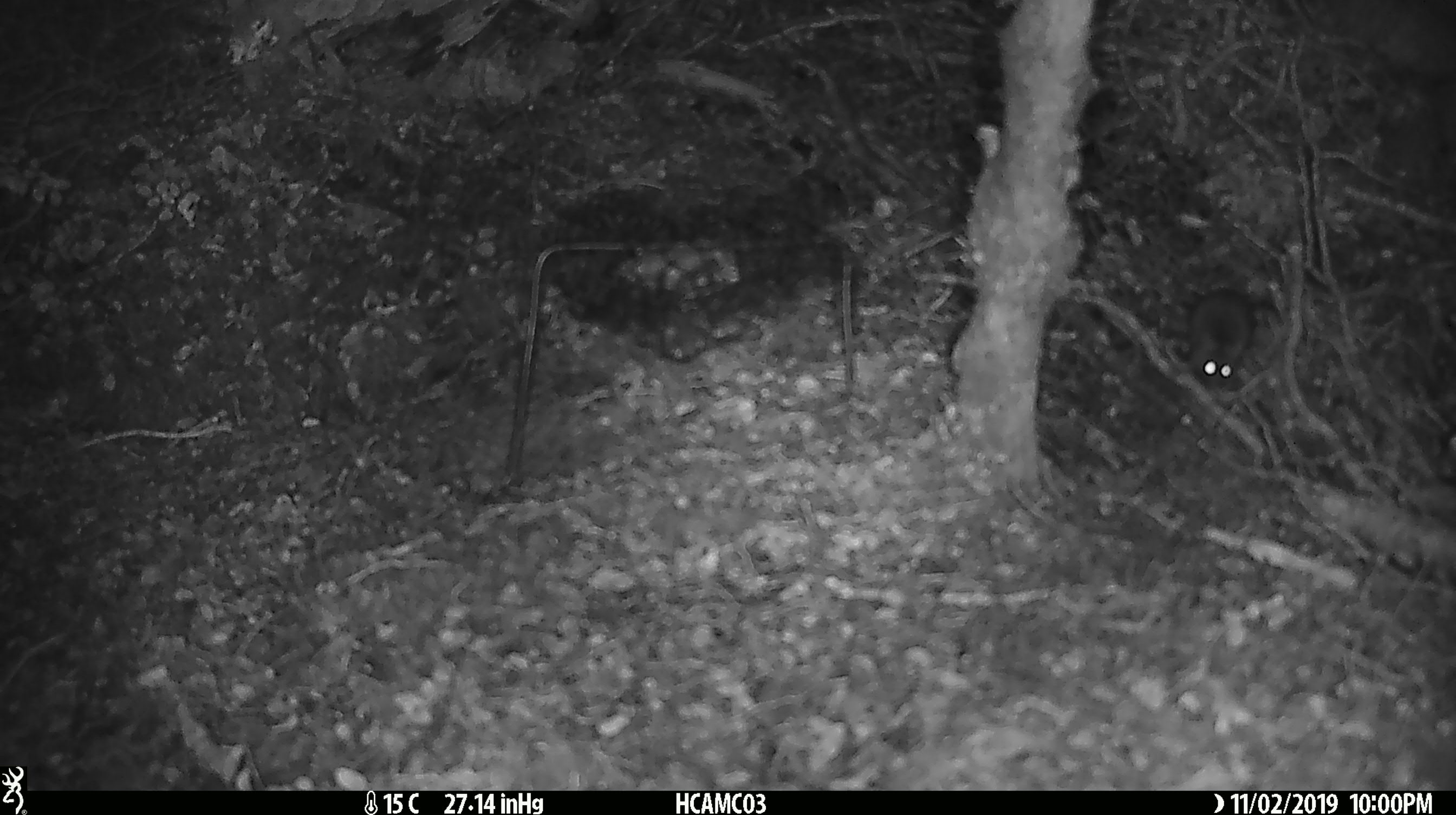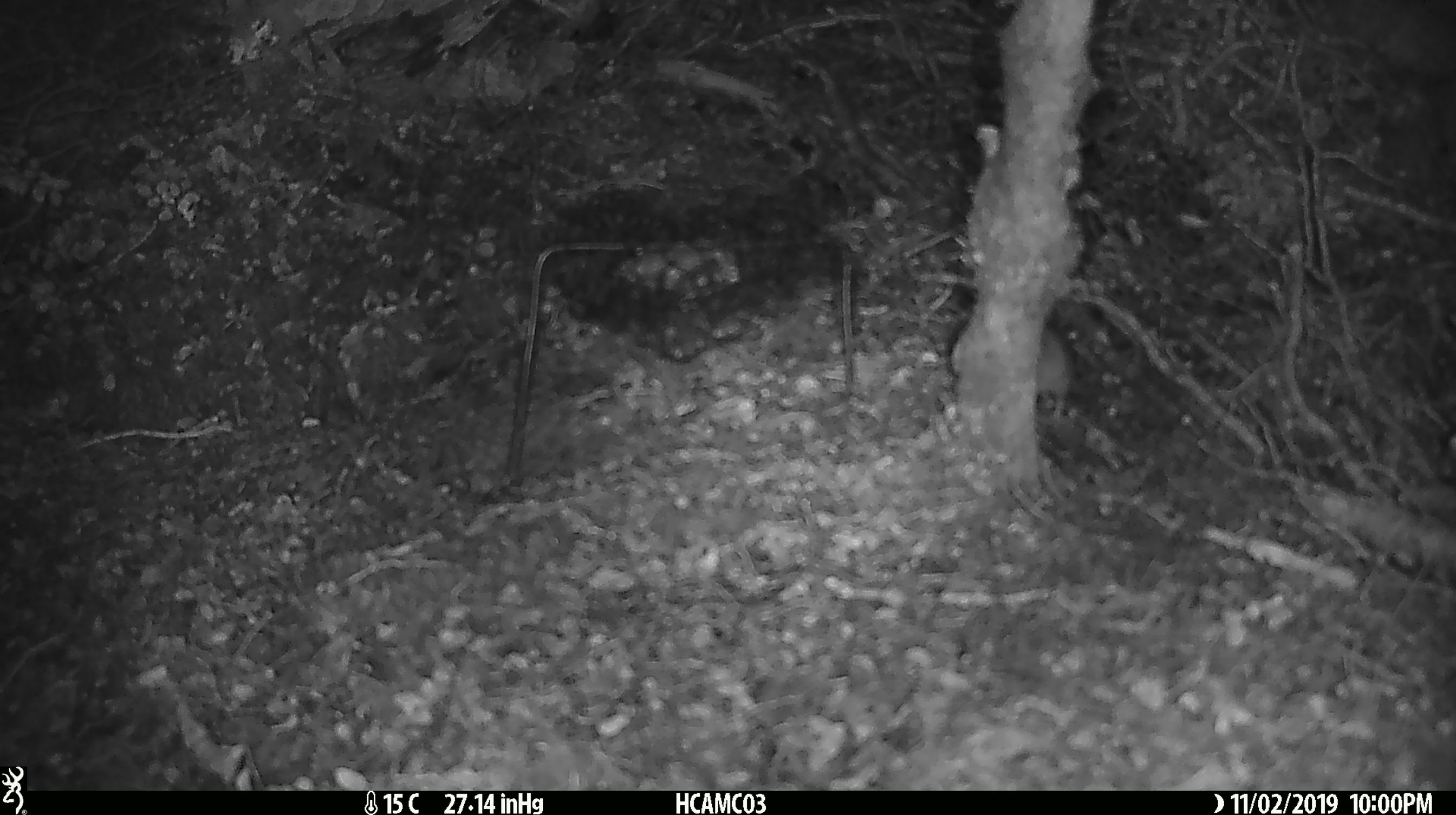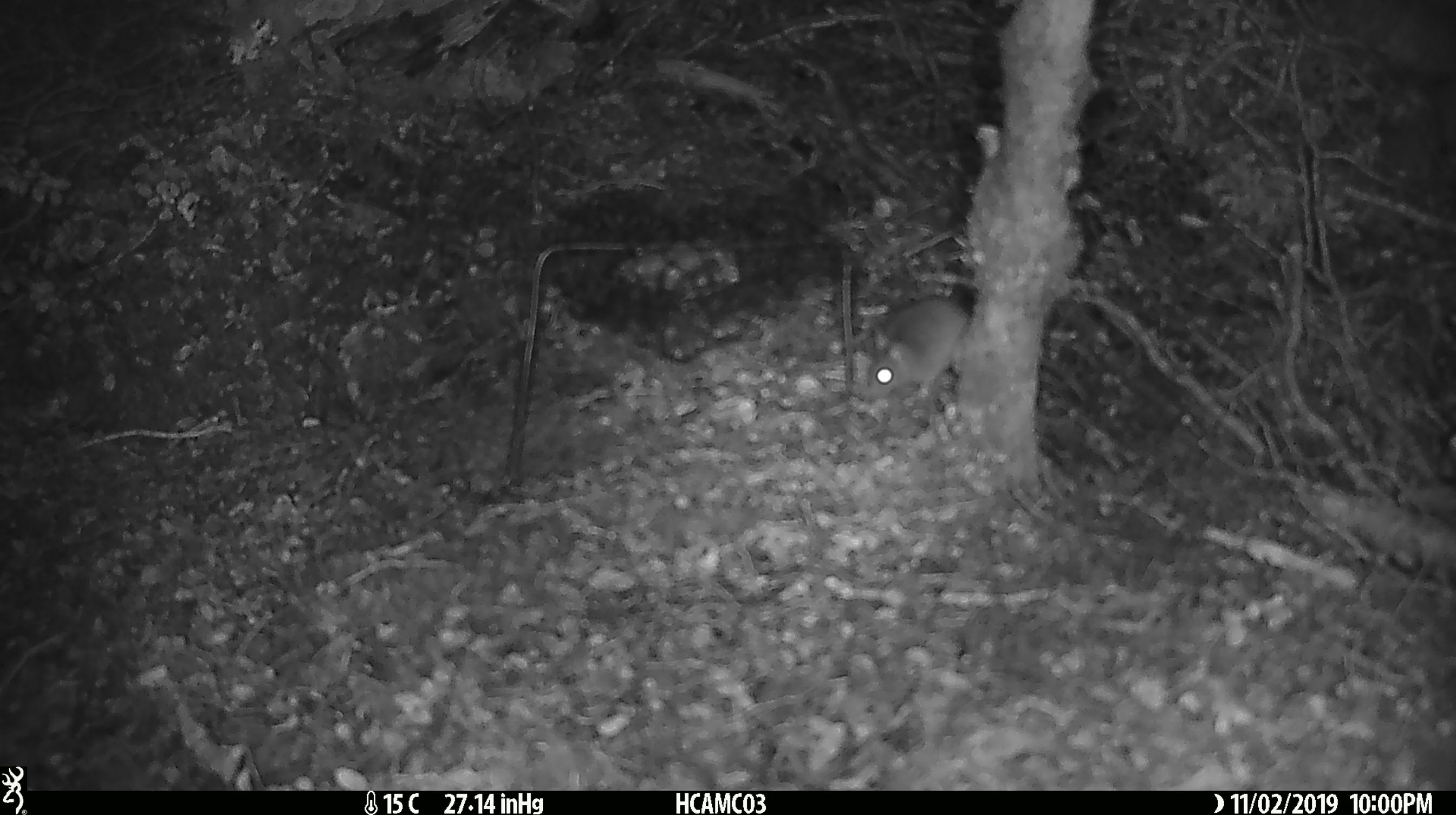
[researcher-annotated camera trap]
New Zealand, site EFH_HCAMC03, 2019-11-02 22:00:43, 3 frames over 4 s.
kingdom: Animalia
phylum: Chordata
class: Mammalia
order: Rodentia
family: Muridae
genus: Mus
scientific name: Mus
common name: mouse